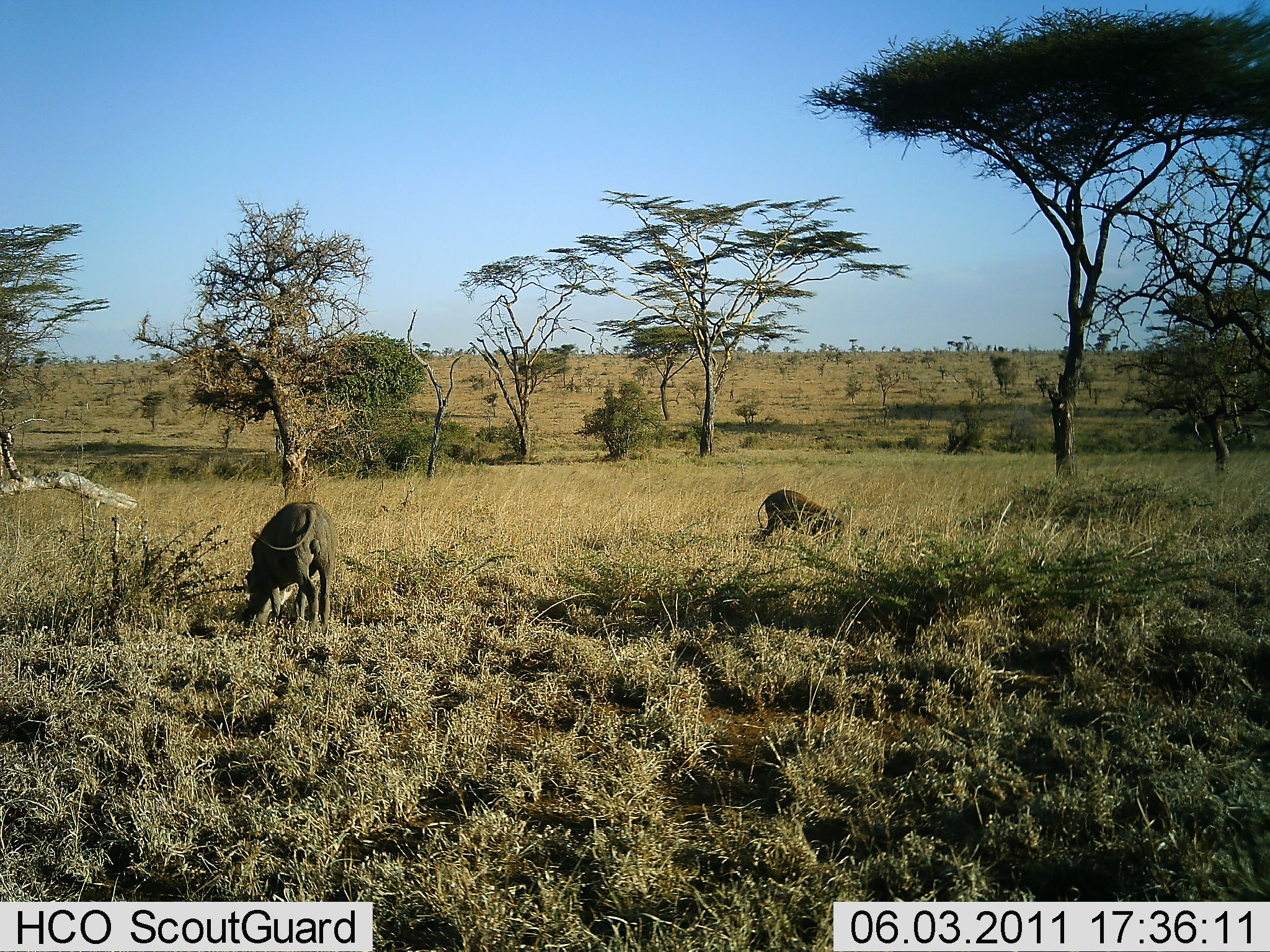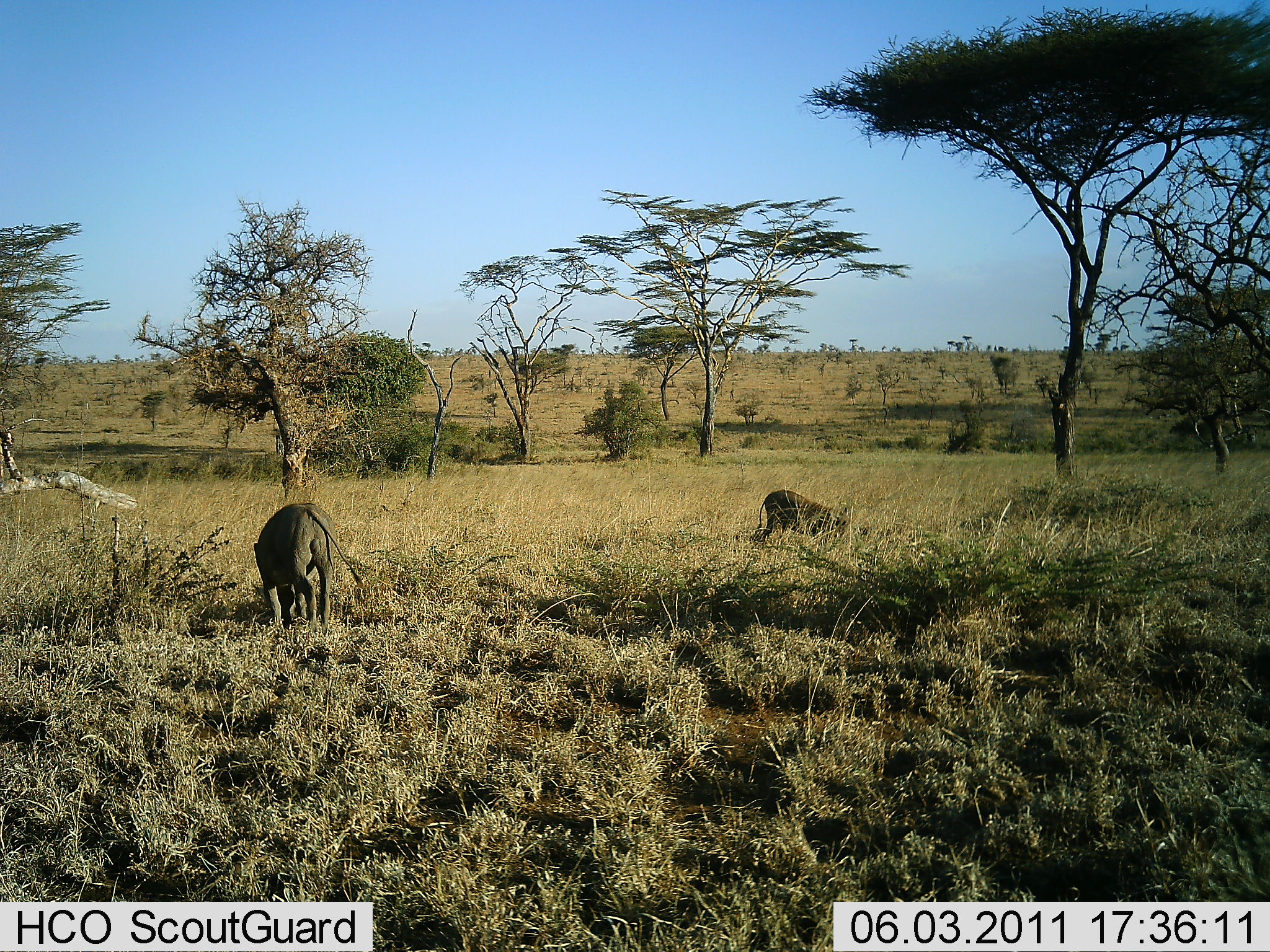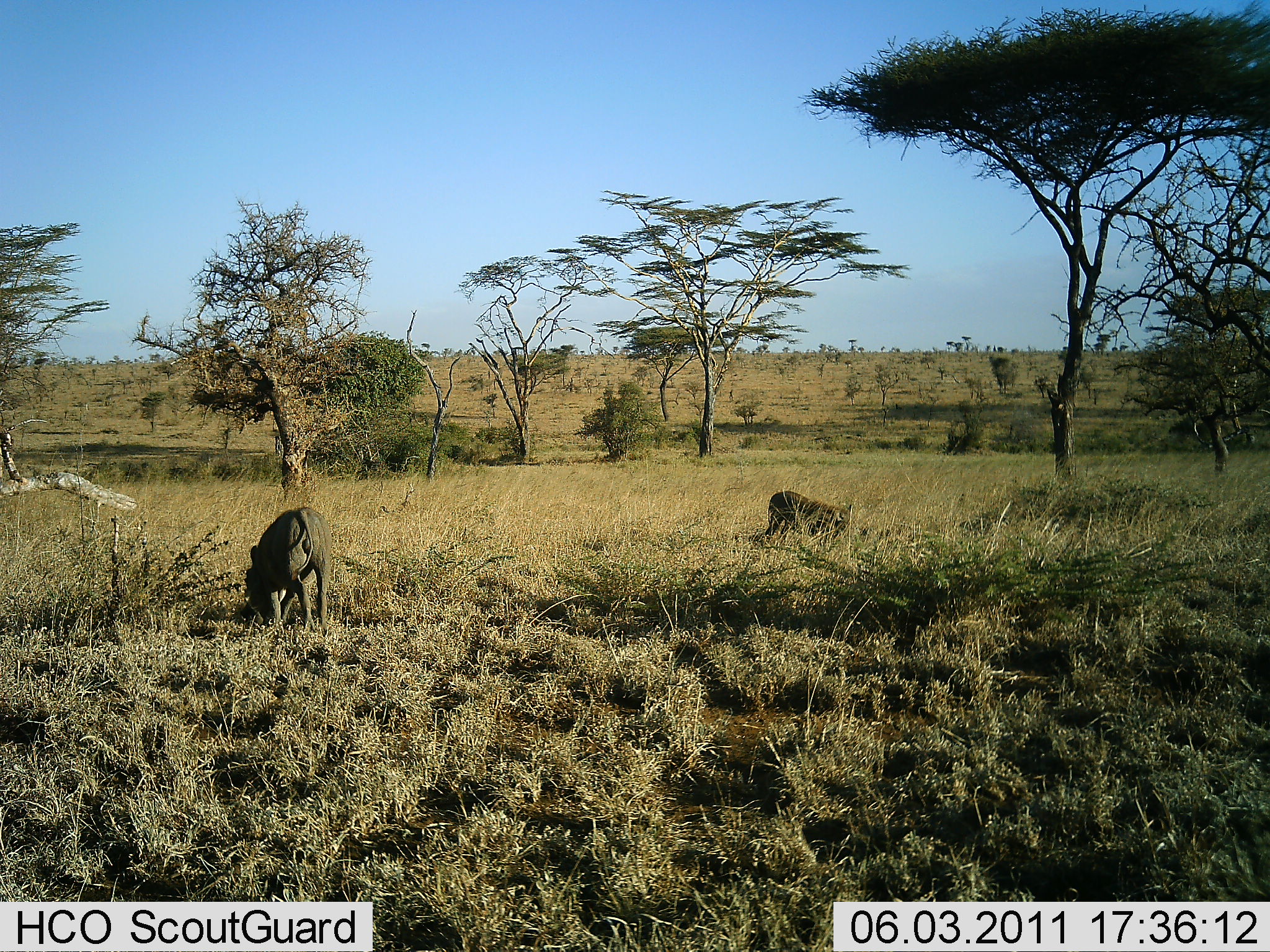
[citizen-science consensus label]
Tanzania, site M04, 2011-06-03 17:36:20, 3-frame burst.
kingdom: Animalia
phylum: Chordata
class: Mammalia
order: Artiodactyla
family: Suidae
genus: Phacochoerus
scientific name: Phacochoerus africanus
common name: warthog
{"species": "warthog (Phacochoerus africanus)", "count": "2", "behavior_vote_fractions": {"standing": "45%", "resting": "0%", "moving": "9%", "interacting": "0%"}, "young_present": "0%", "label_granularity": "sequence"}